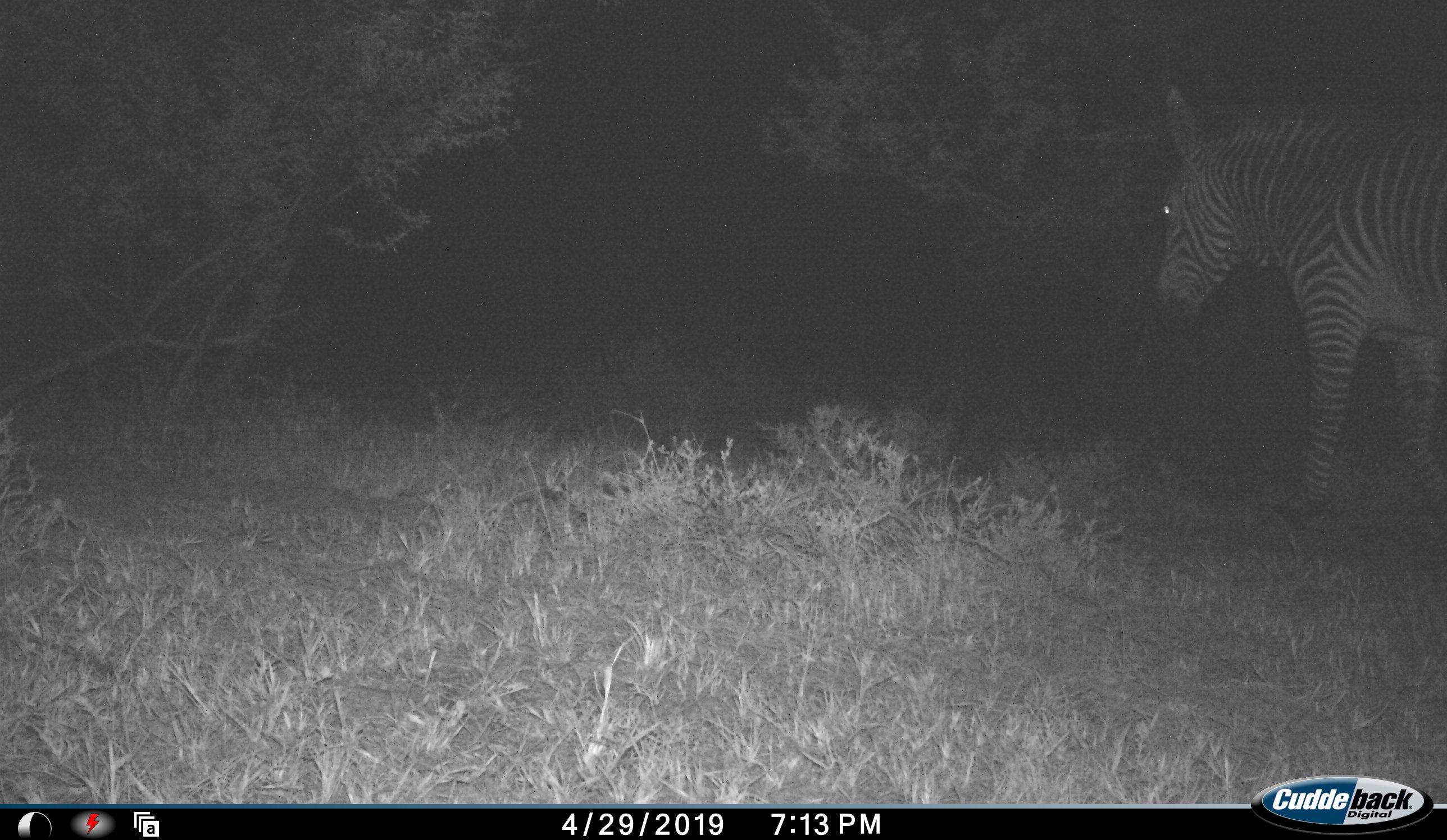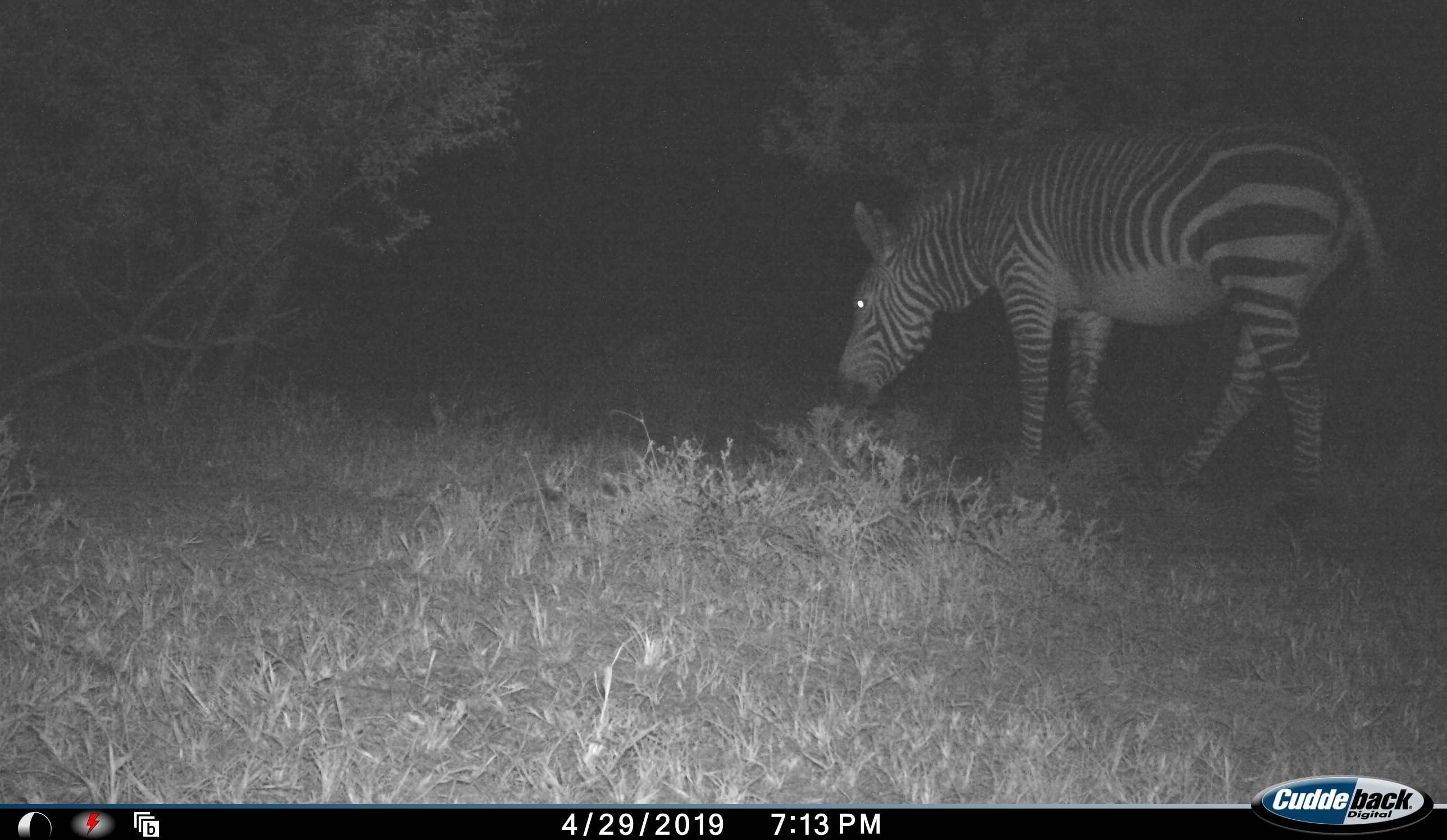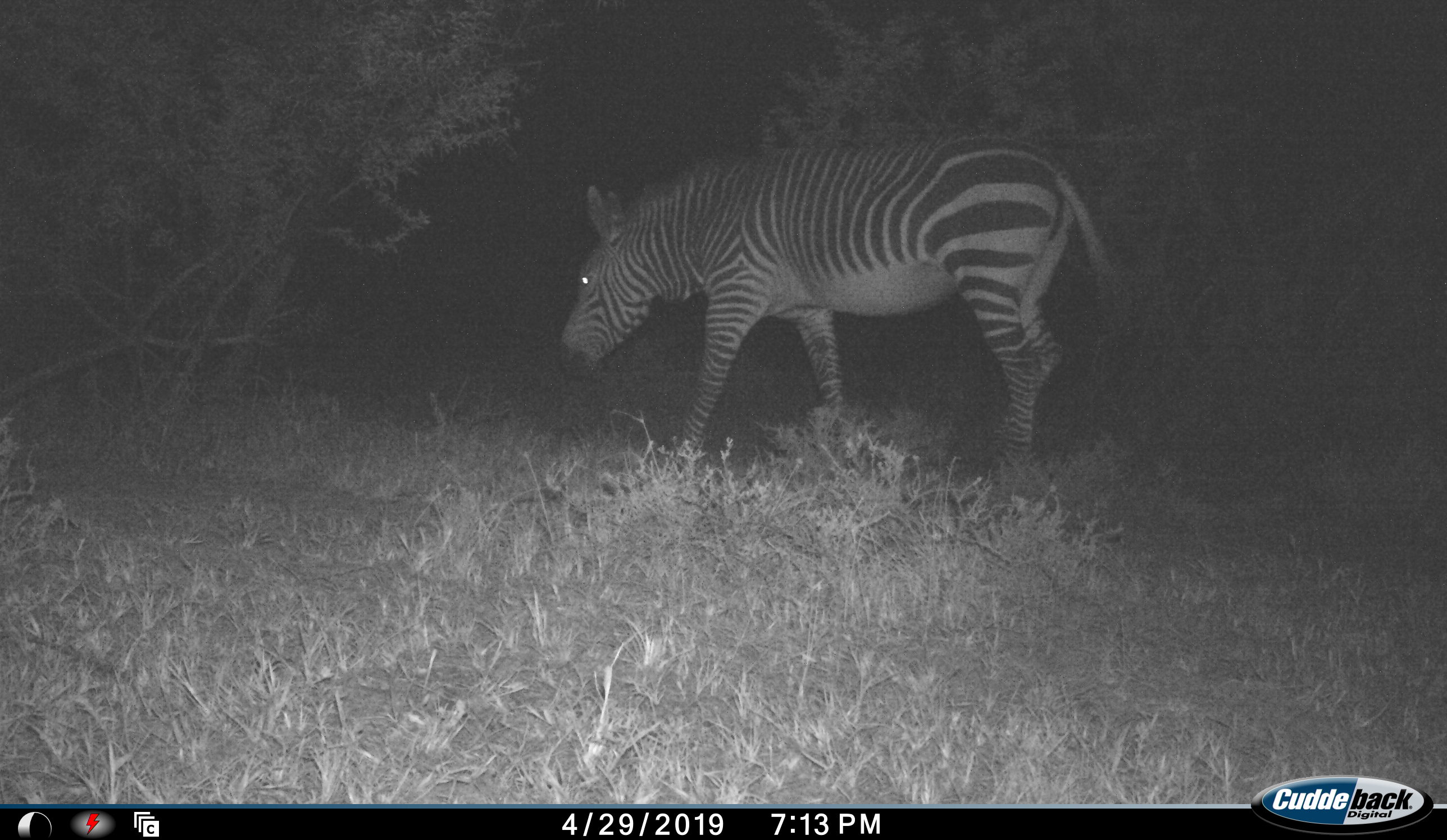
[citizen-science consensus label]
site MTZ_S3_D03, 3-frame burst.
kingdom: Animalia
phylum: Chordata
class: Mammalia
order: Perissodactyla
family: Equidae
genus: Equus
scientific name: Equus zebra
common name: mountain zebra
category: zebramountain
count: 1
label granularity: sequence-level